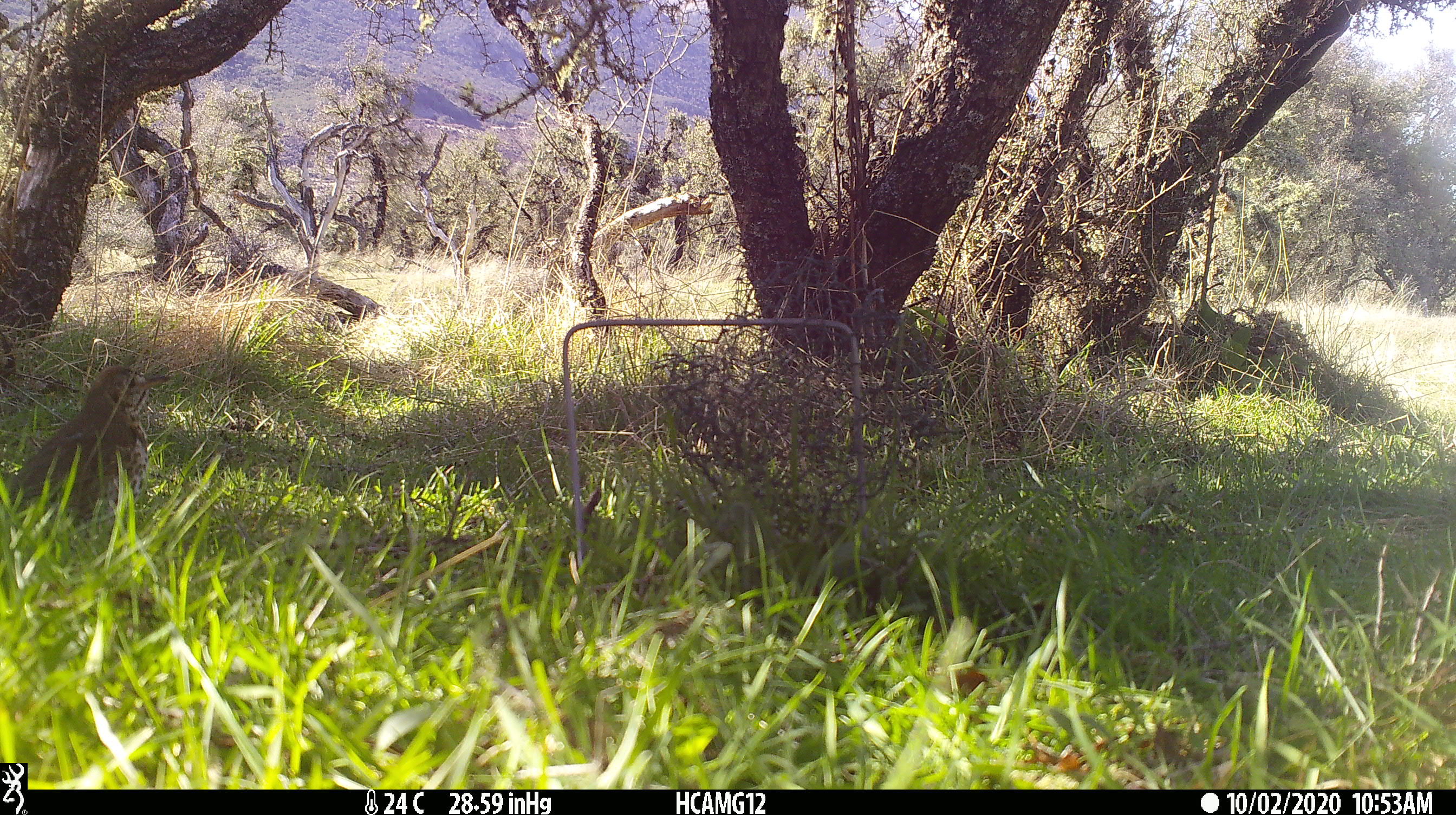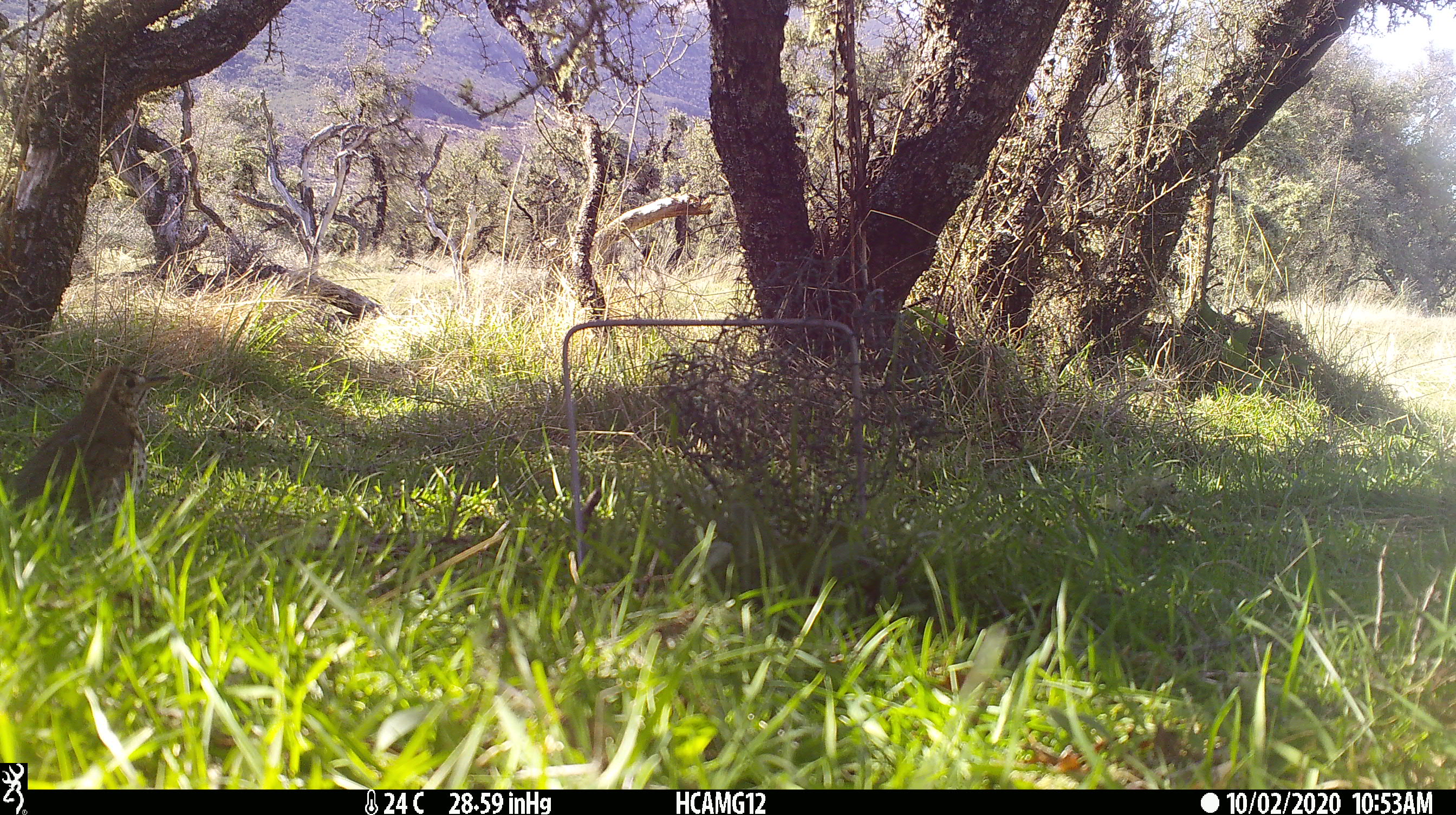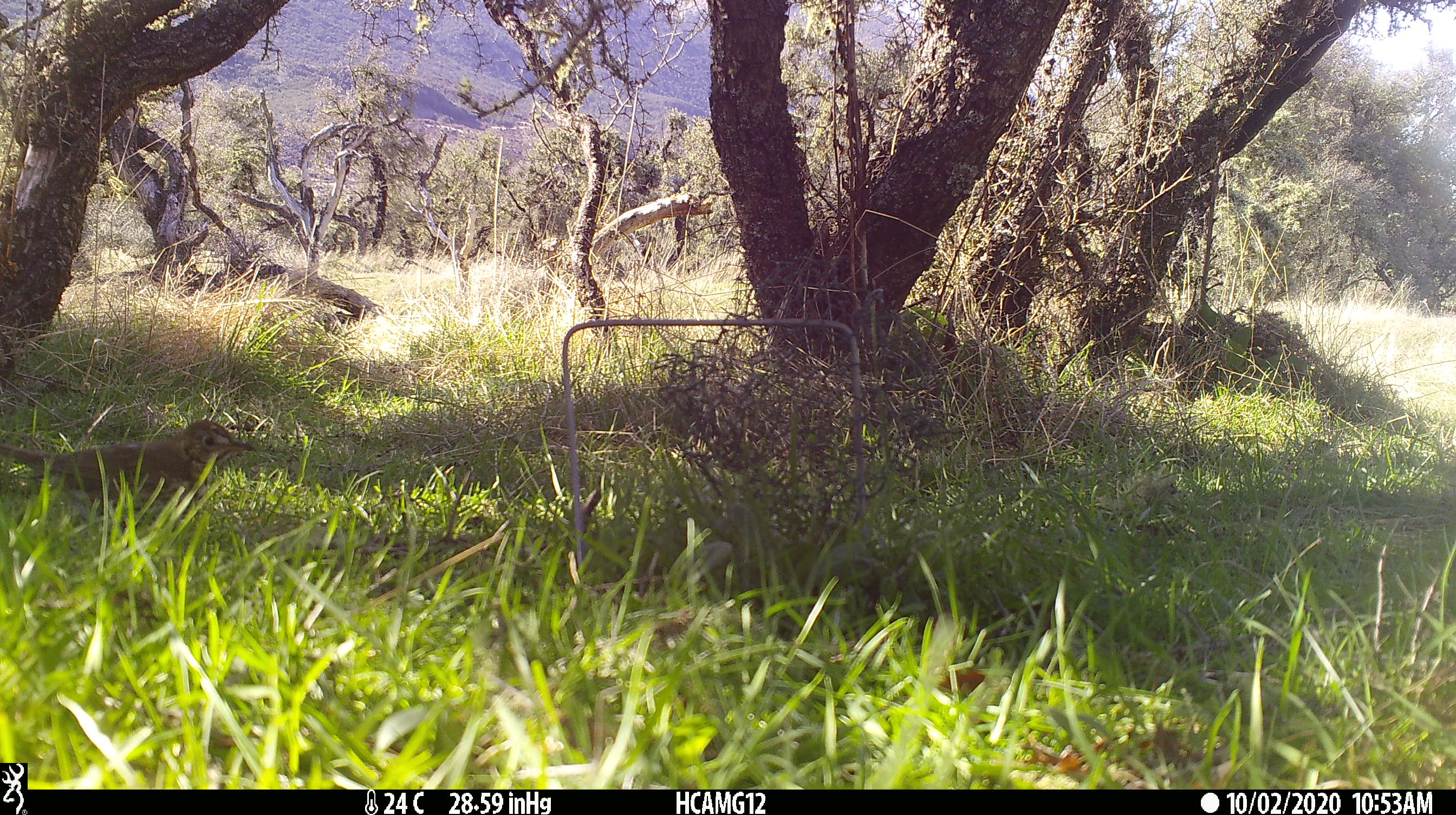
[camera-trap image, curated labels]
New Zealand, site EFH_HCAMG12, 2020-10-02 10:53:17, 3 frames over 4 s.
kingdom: Animalia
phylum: Chordata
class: Aves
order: Passeriformes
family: Turdidae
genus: Turdus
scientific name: Turdus philomelos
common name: song thrush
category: thrush